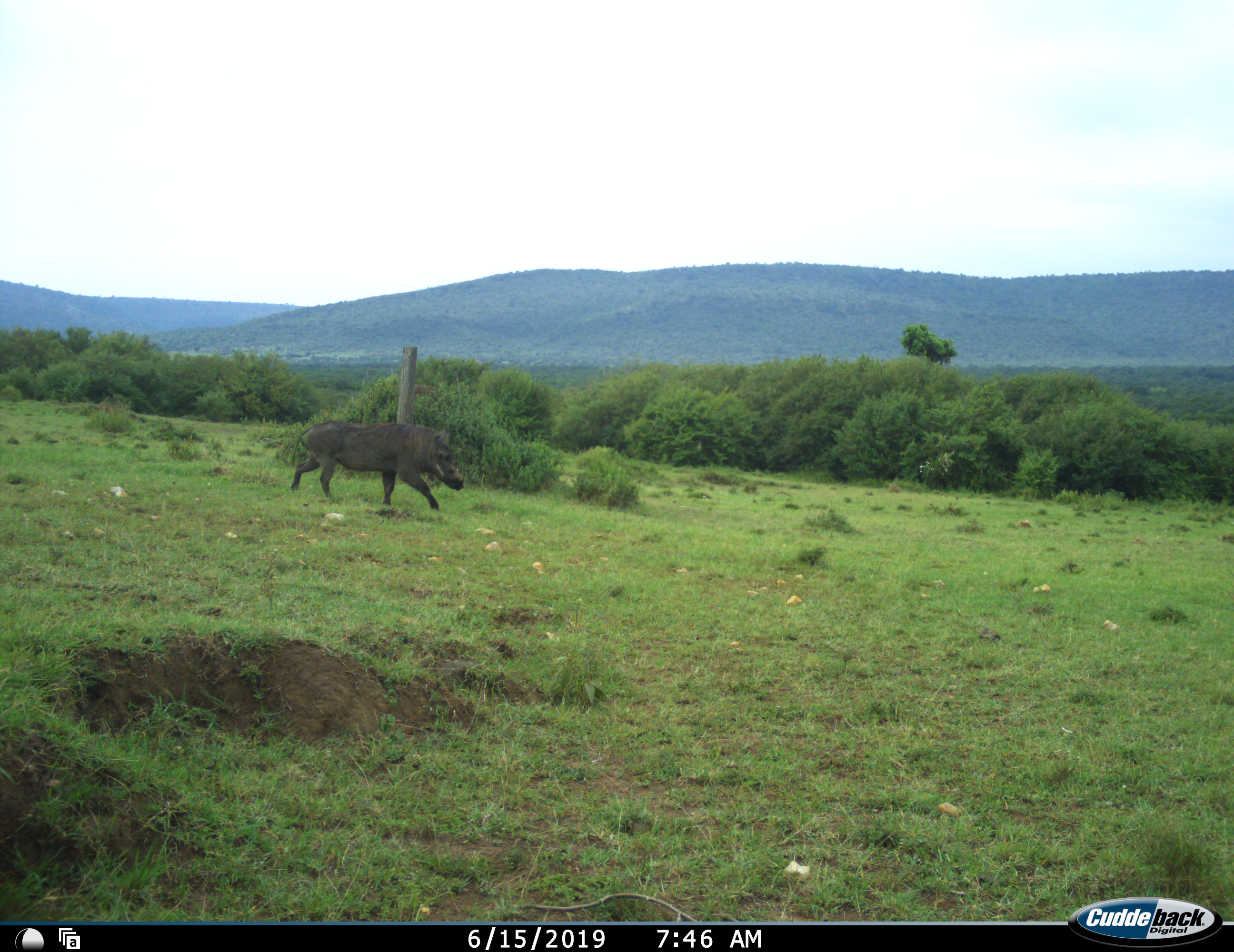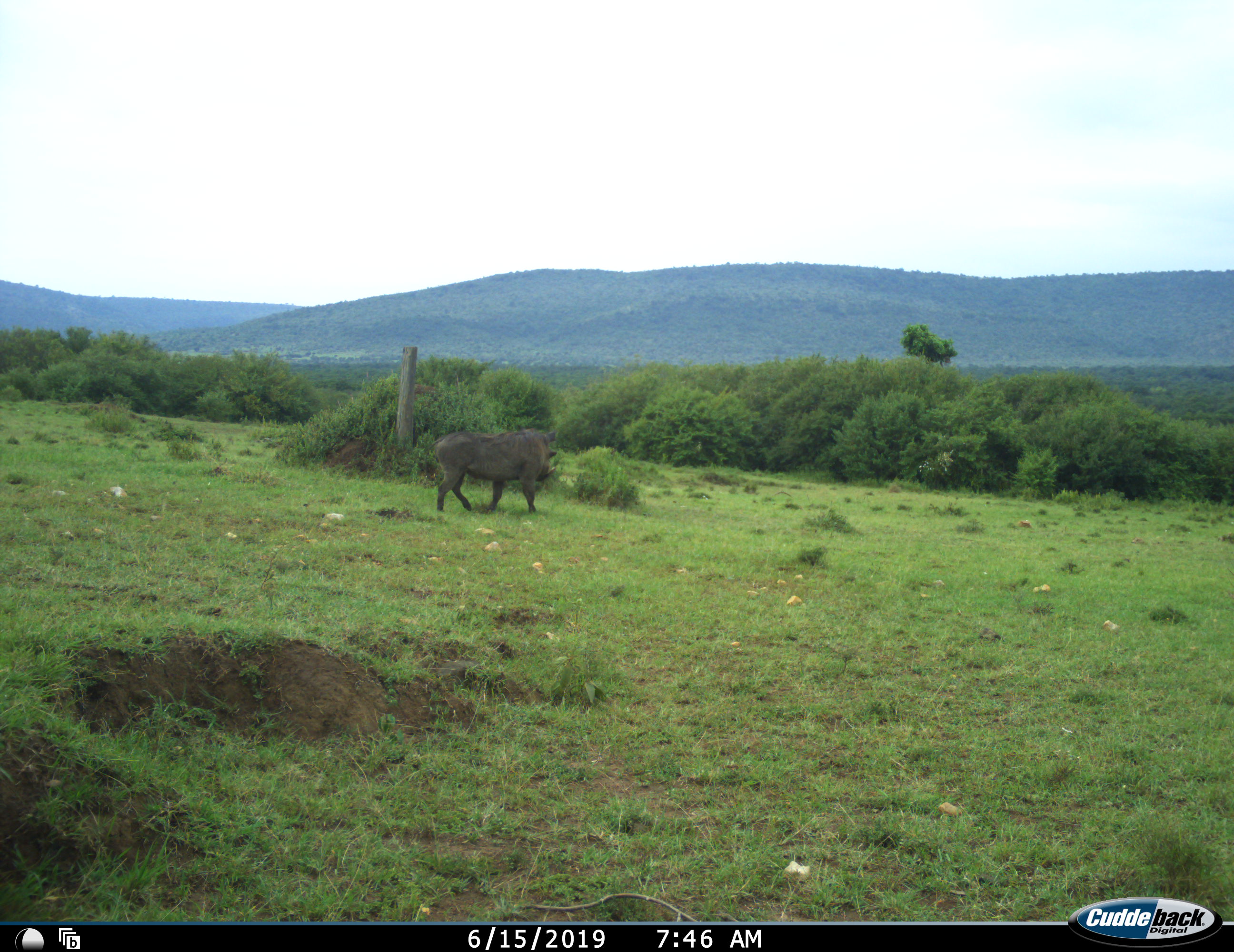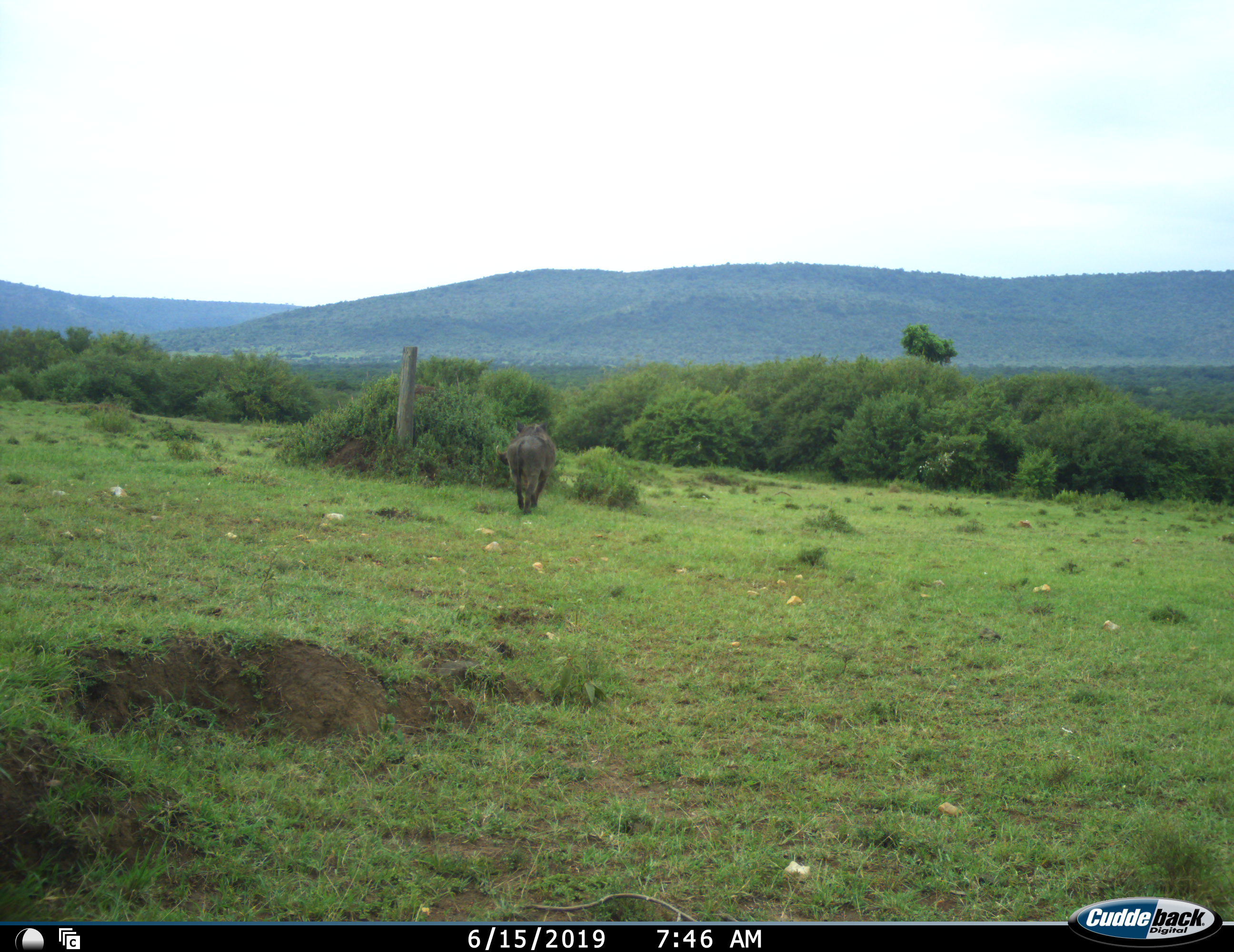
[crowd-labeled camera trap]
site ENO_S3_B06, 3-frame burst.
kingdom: Animalia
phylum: Chordata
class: Mammalia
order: Artiodactyla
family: Suidae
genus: Phacochoerus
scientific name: Phacochoerus africanus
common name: warthog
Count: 1.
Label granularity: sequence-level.